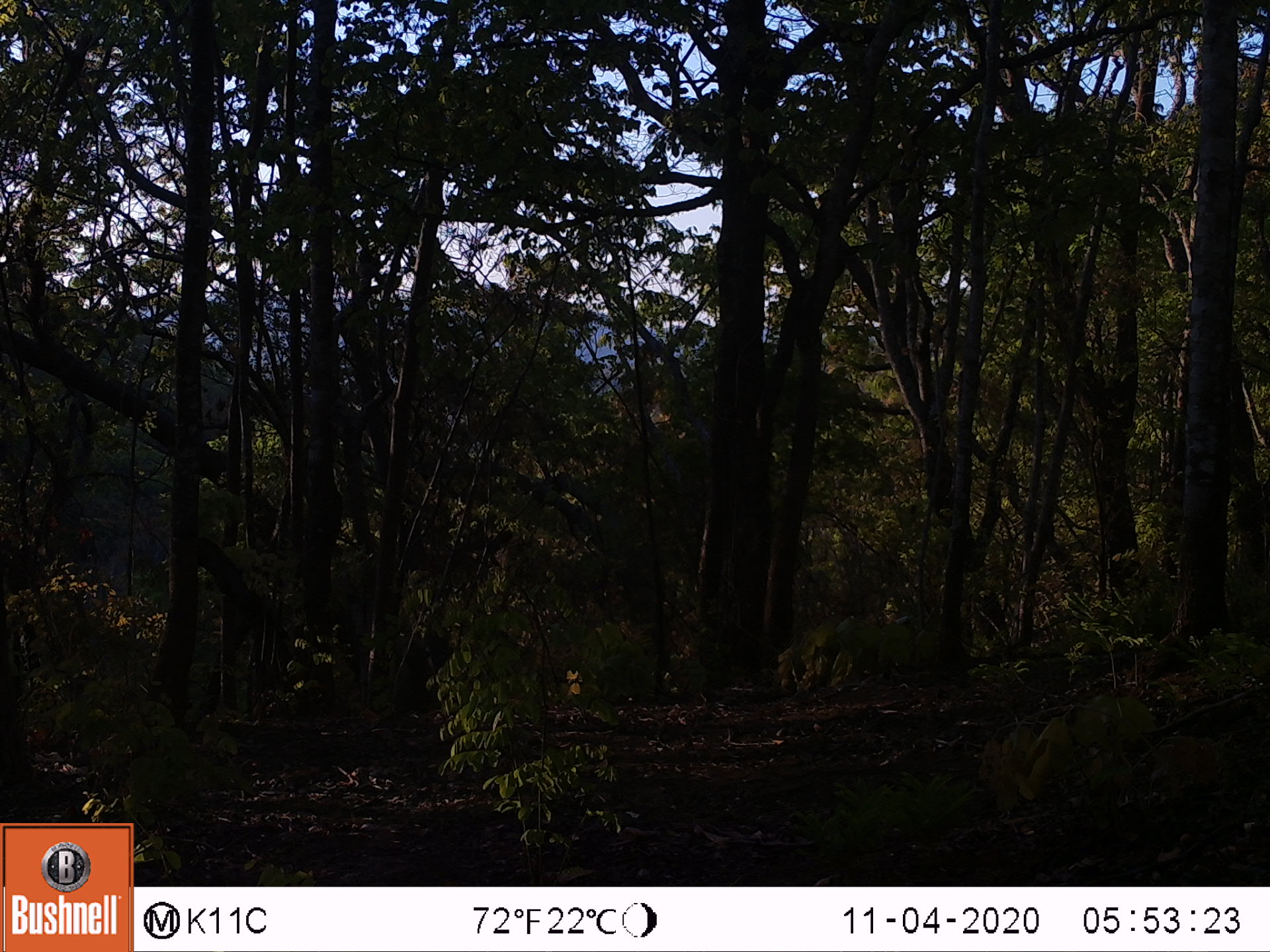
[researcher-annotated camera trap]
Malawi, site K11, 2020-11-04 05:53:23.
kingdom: Animalia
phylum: Chordata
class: Mammalia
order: Primates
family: Cercopithecidae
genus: Papio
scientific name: Papio cynocephalus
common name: yellow baboon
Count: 1.